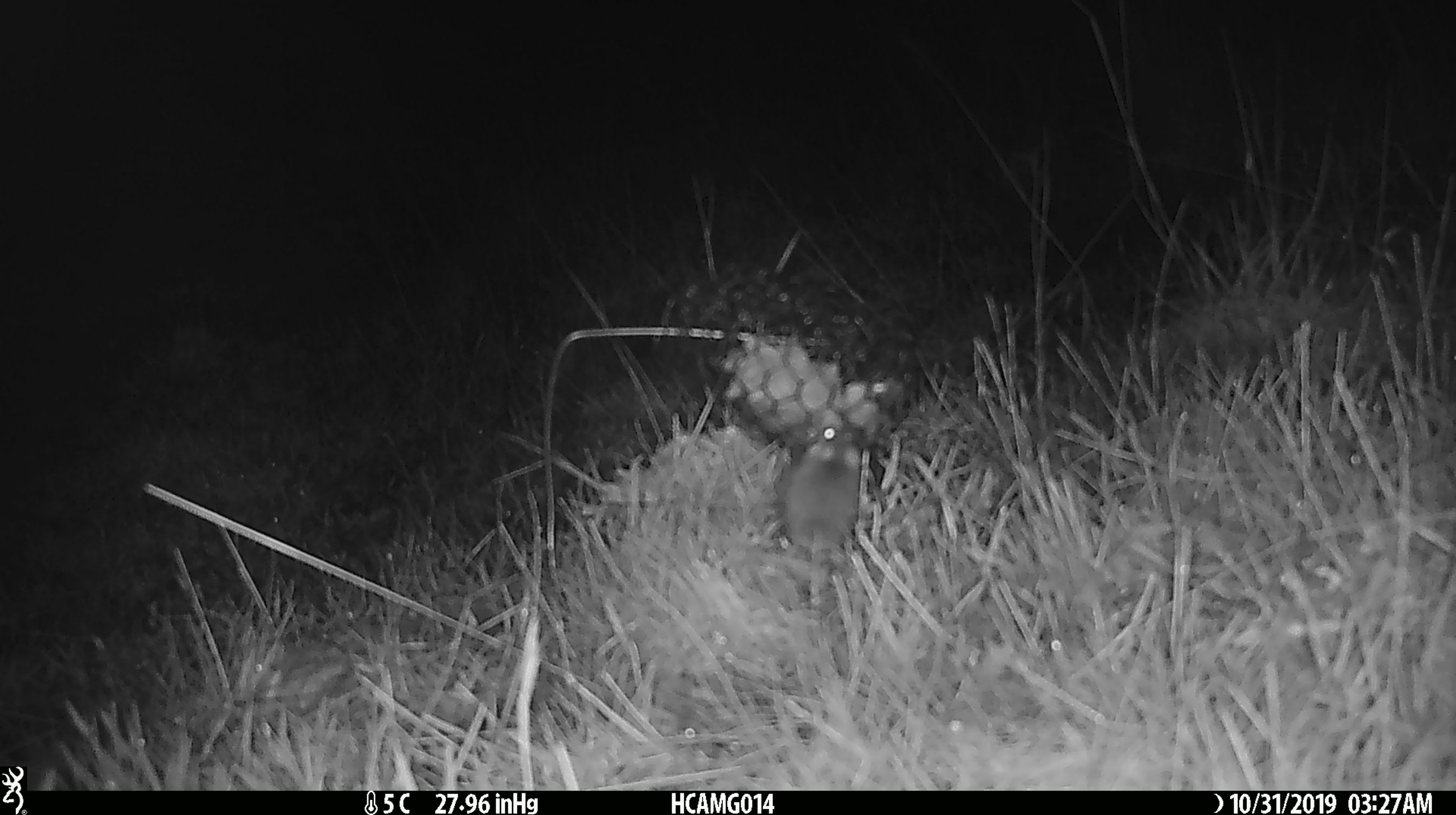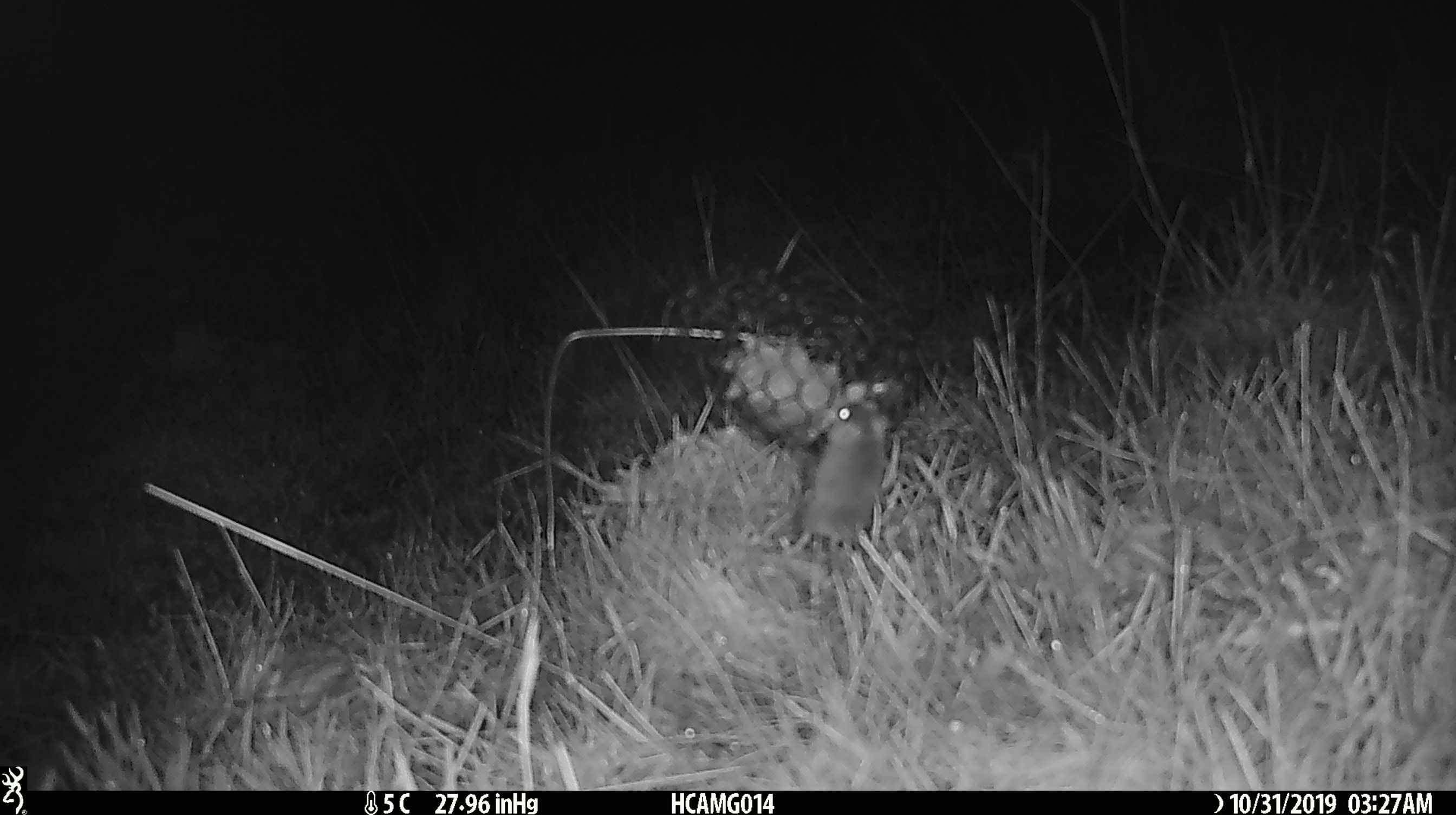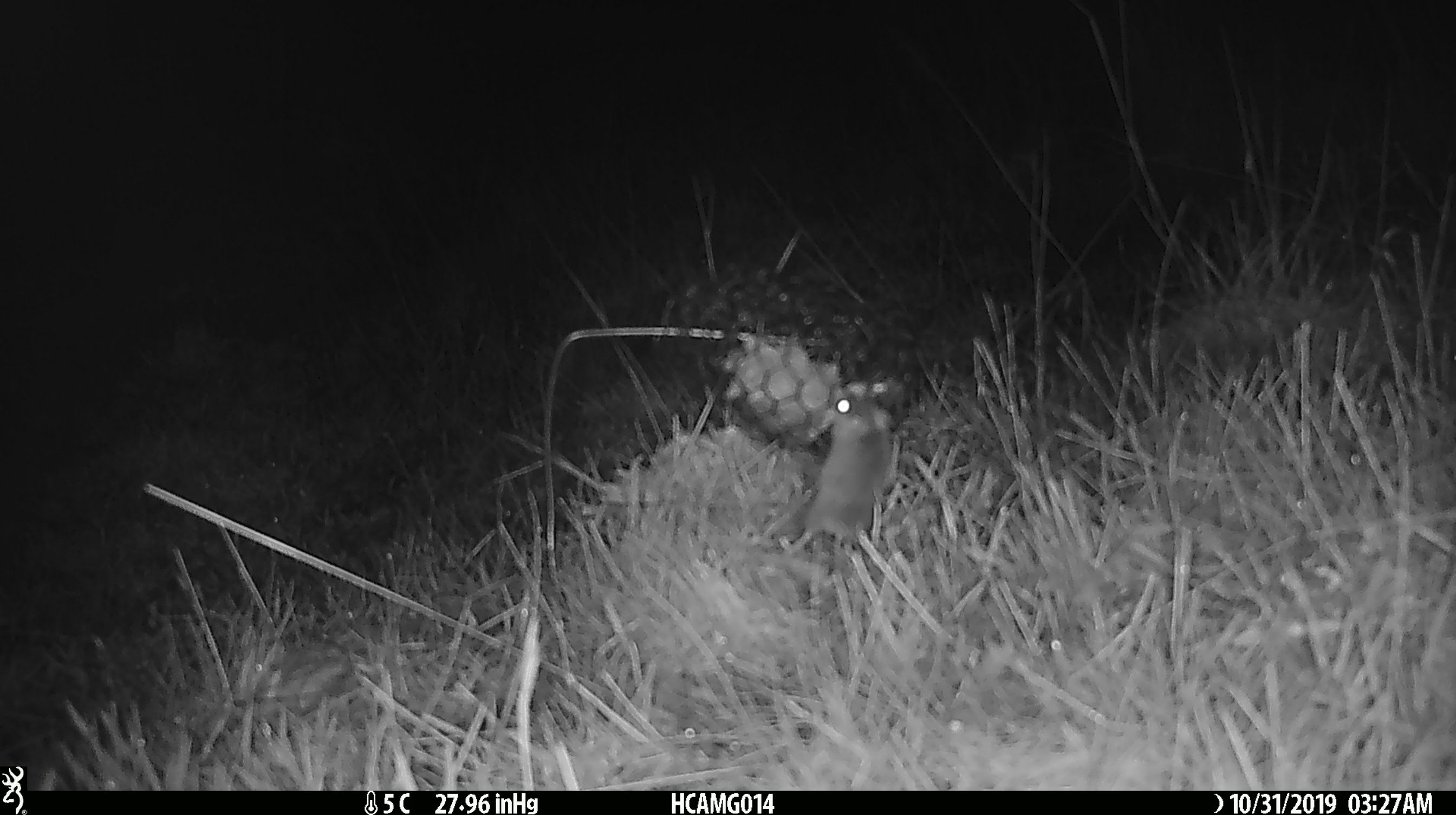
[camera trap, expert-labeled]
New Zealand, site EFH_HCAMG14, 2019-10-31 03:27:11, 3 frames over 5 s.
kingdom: Animalia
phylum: Chordata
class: Mammalia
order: Rodentia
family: Muridae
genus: Mus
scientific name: Mus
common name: mouse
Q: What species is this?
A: Mouse (Mus).